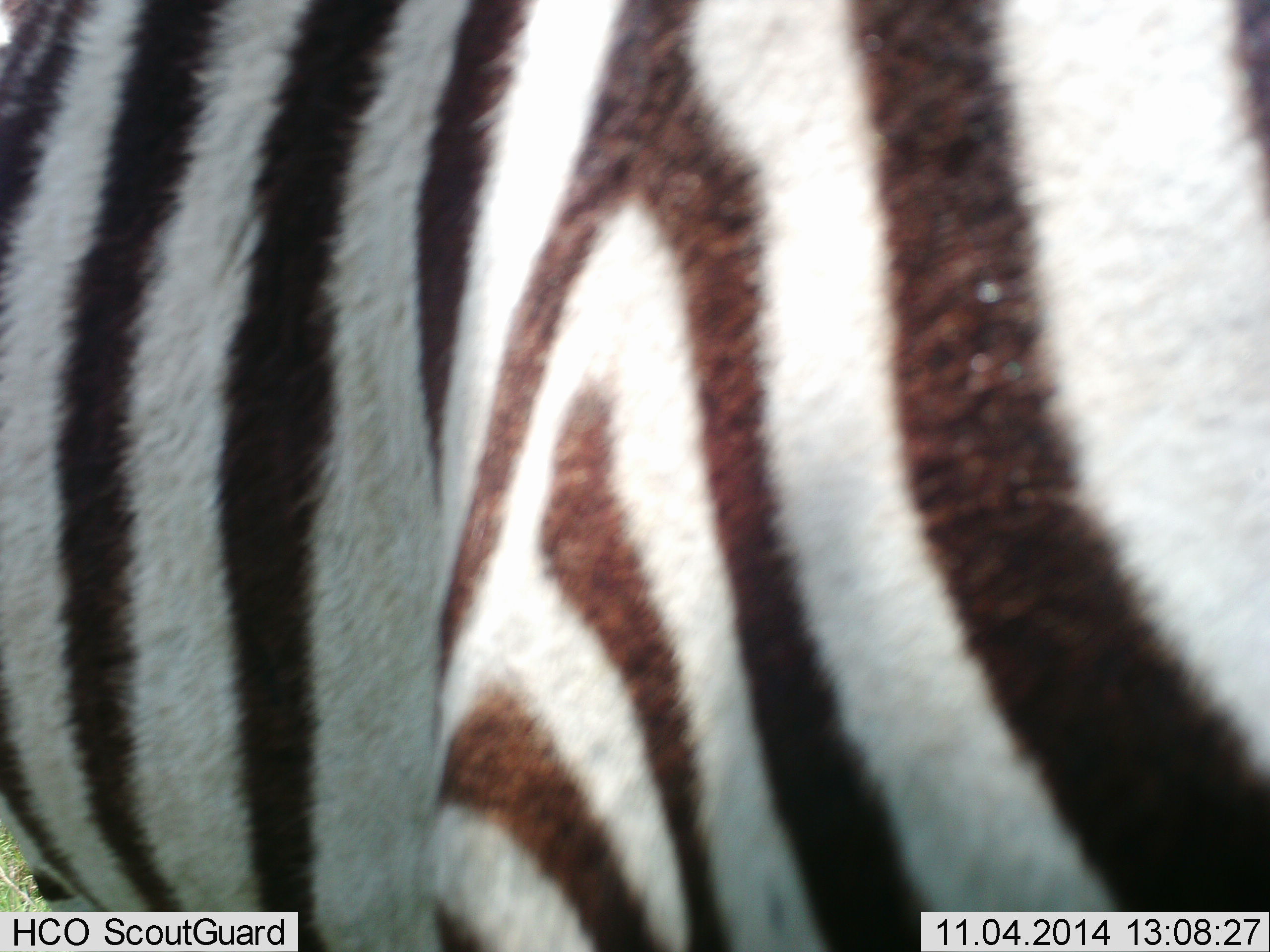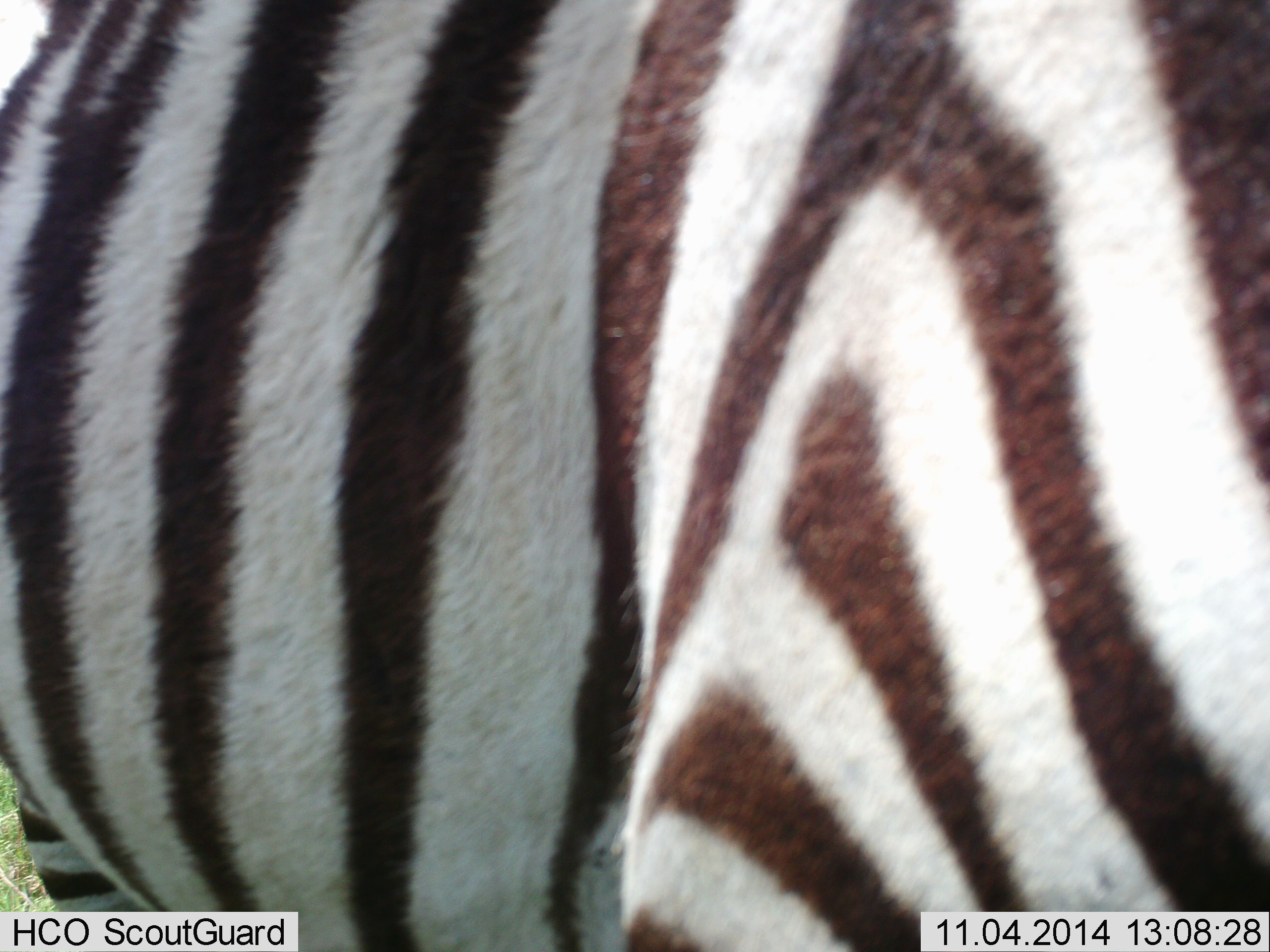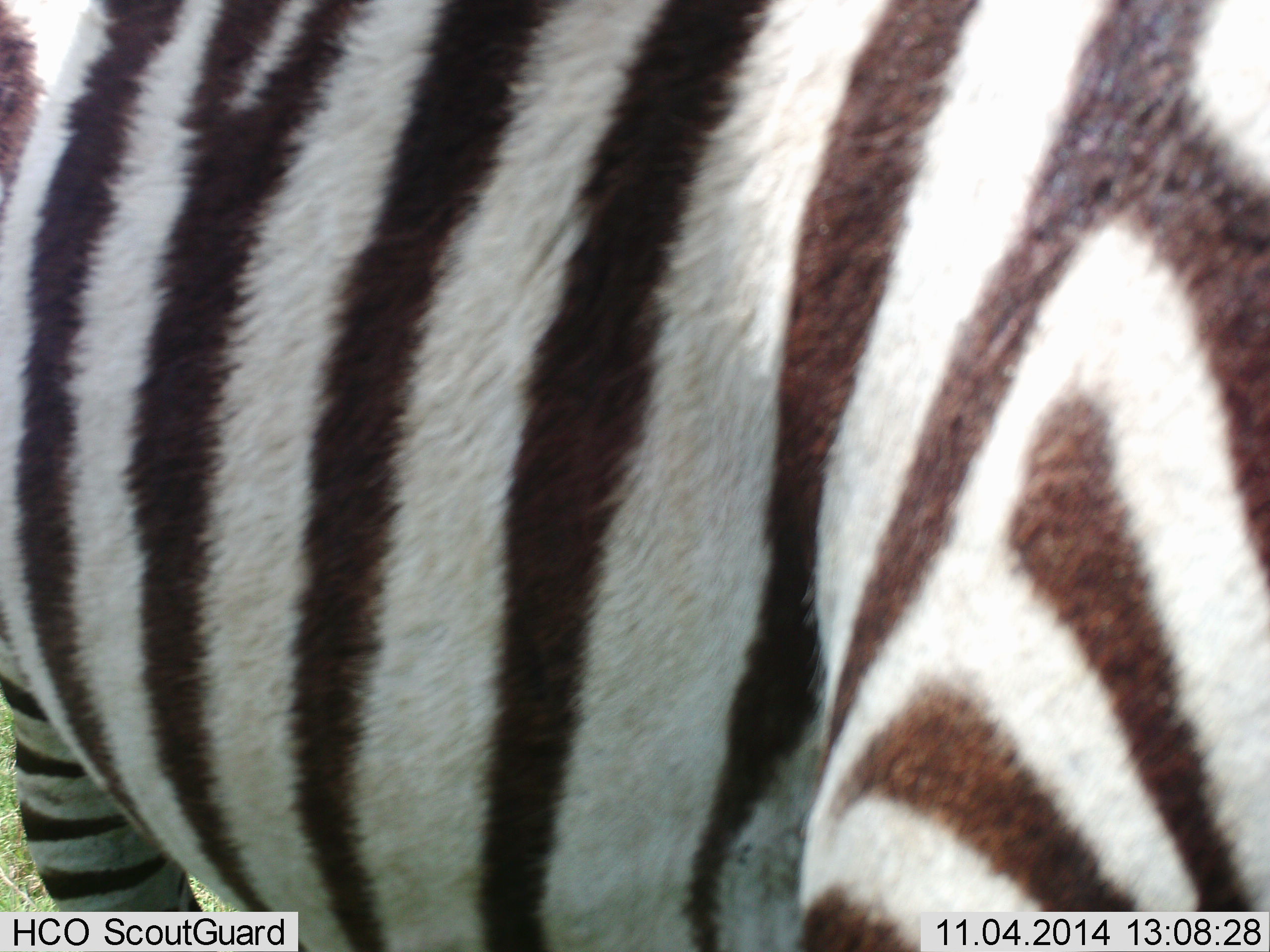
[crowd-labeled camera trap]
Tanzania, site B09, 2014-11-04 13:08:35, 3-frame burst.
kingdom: Animalia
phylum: Chordata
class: Mammalia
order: Perissodactyla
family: Equidae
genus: Equus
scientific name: Equus quagga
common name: plains zebra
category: zebra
Zebra (plains zebra) (Equus quagga), count 1. Behavior (volunteer vote fractions): standing 50%, resting 0%, moving 40%, interacting 0%. Young present (vote fraction): 0%. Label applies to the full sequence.